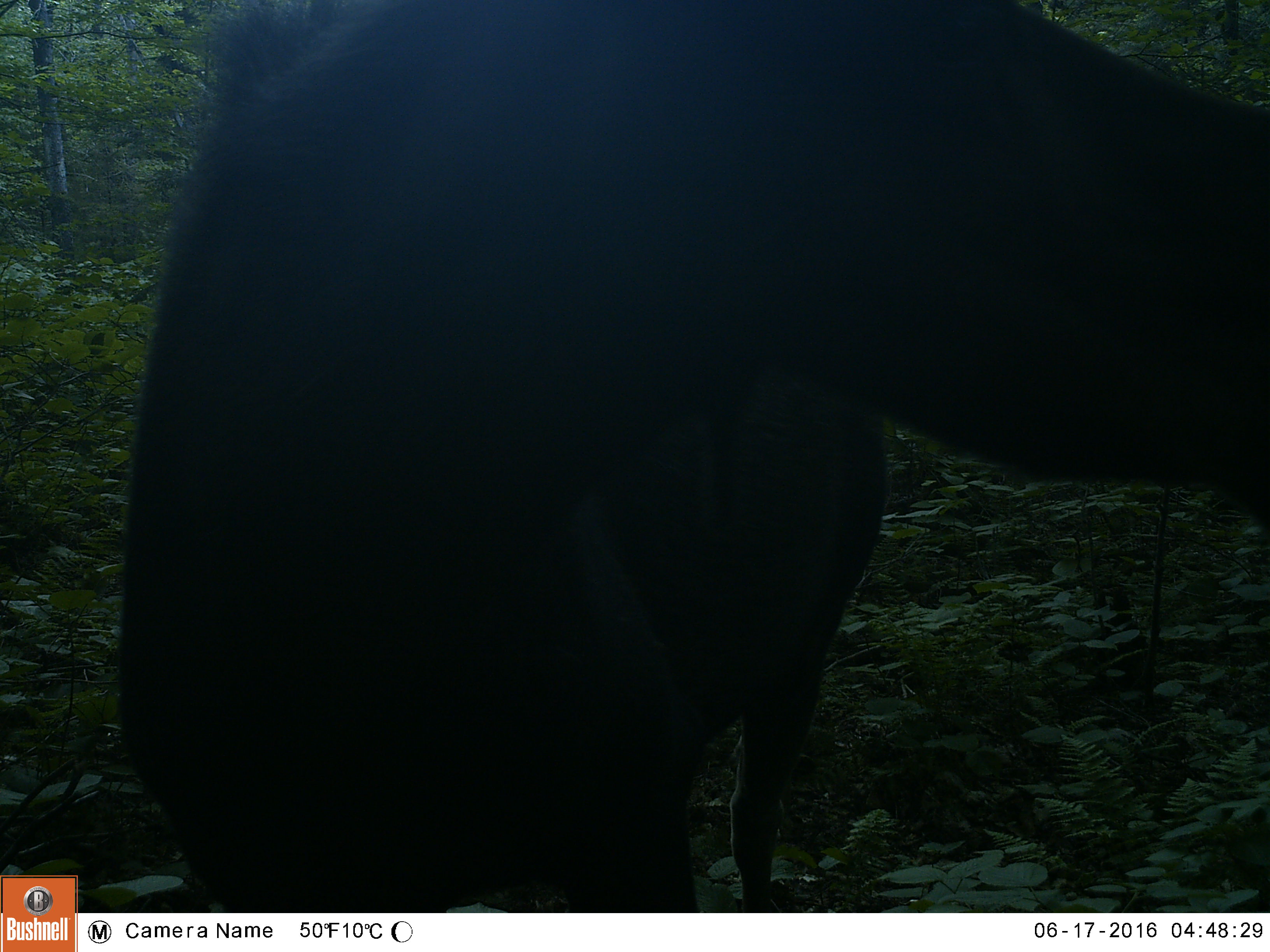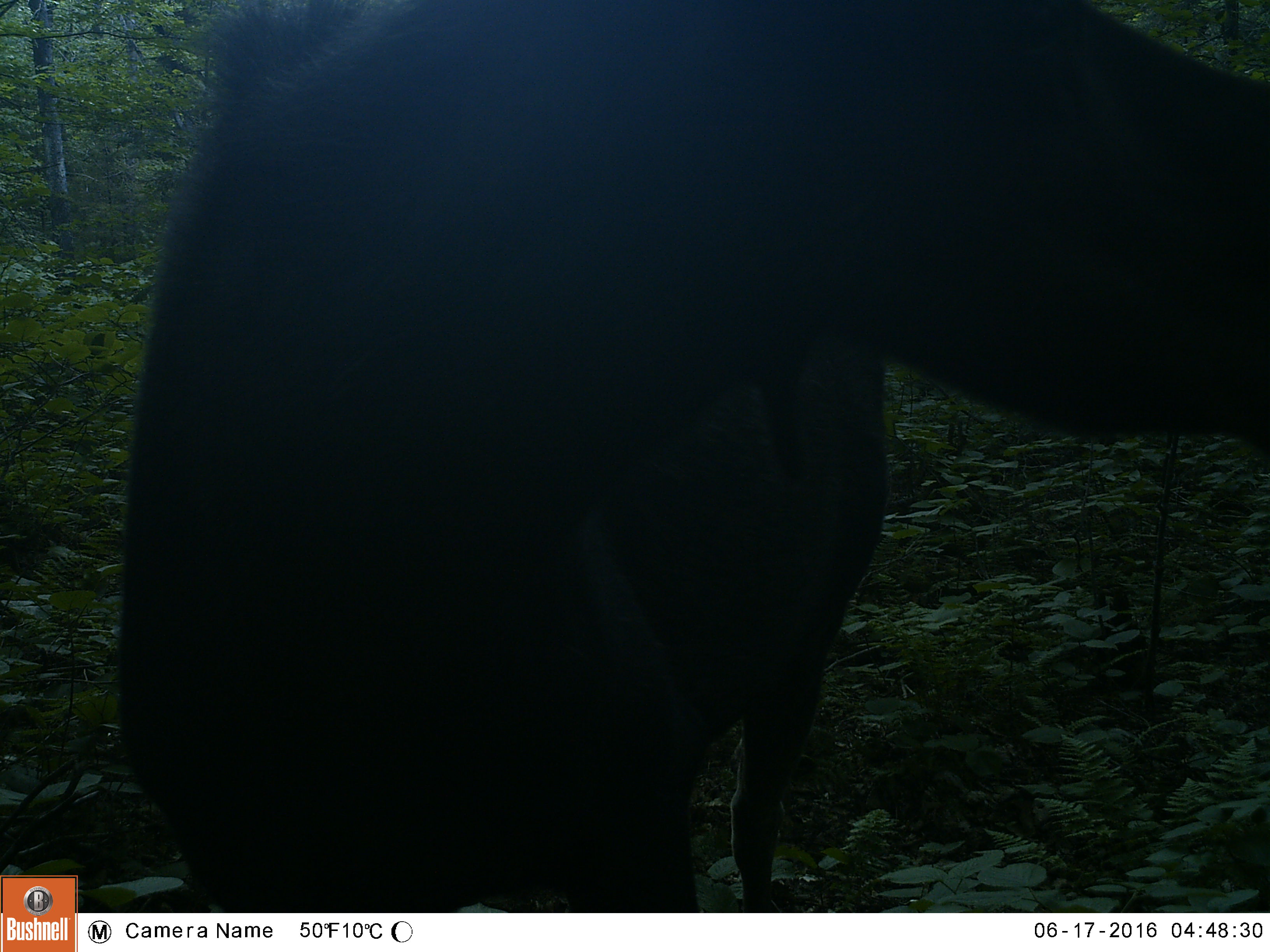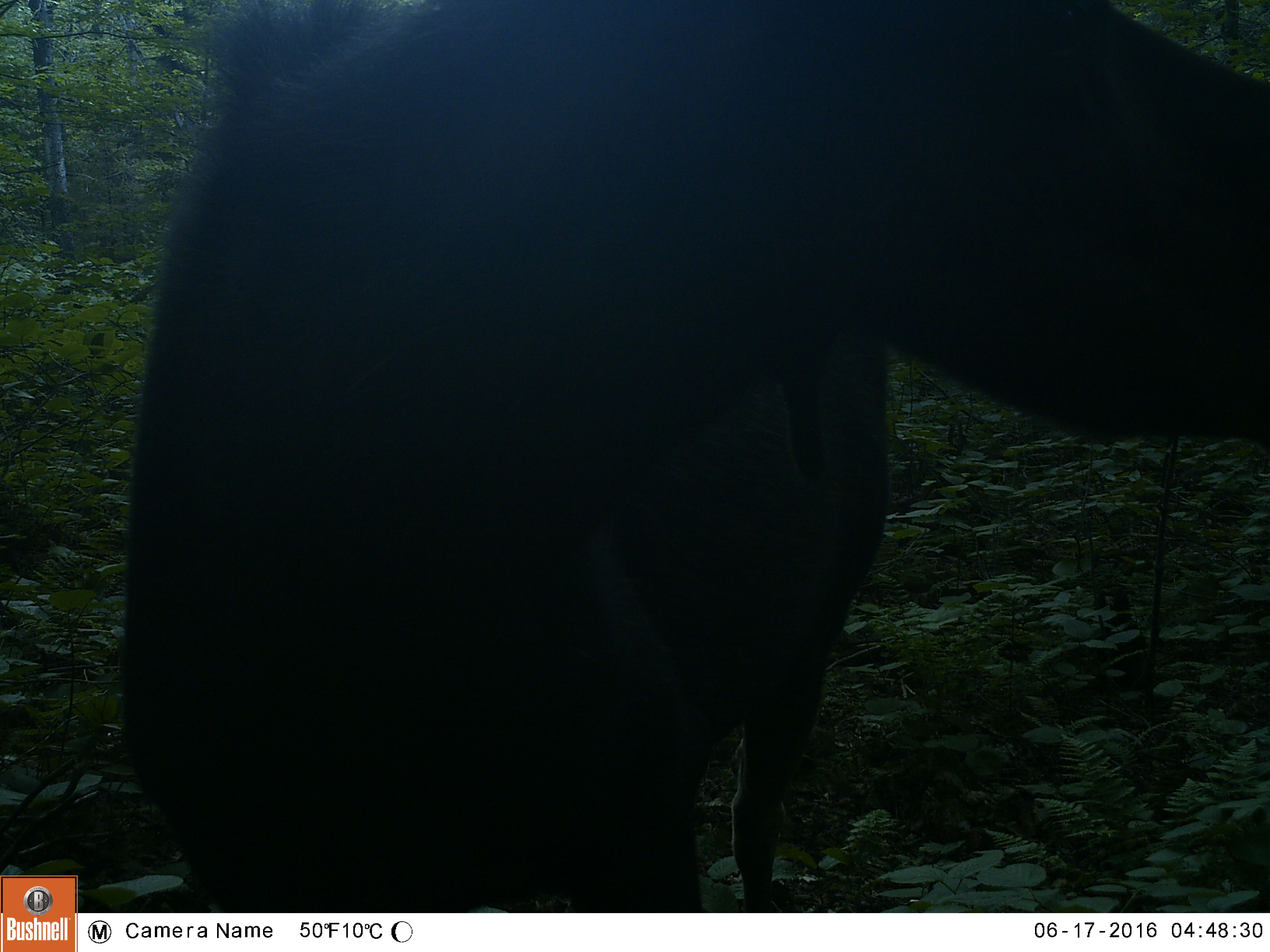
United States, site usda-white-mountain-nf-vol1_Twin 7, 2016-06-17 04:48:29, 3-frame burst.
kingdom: Animalia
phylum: Chordata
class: Mammalia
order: Artiodactyla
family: Cervidae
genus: Alces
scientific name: Alces alces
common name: moose